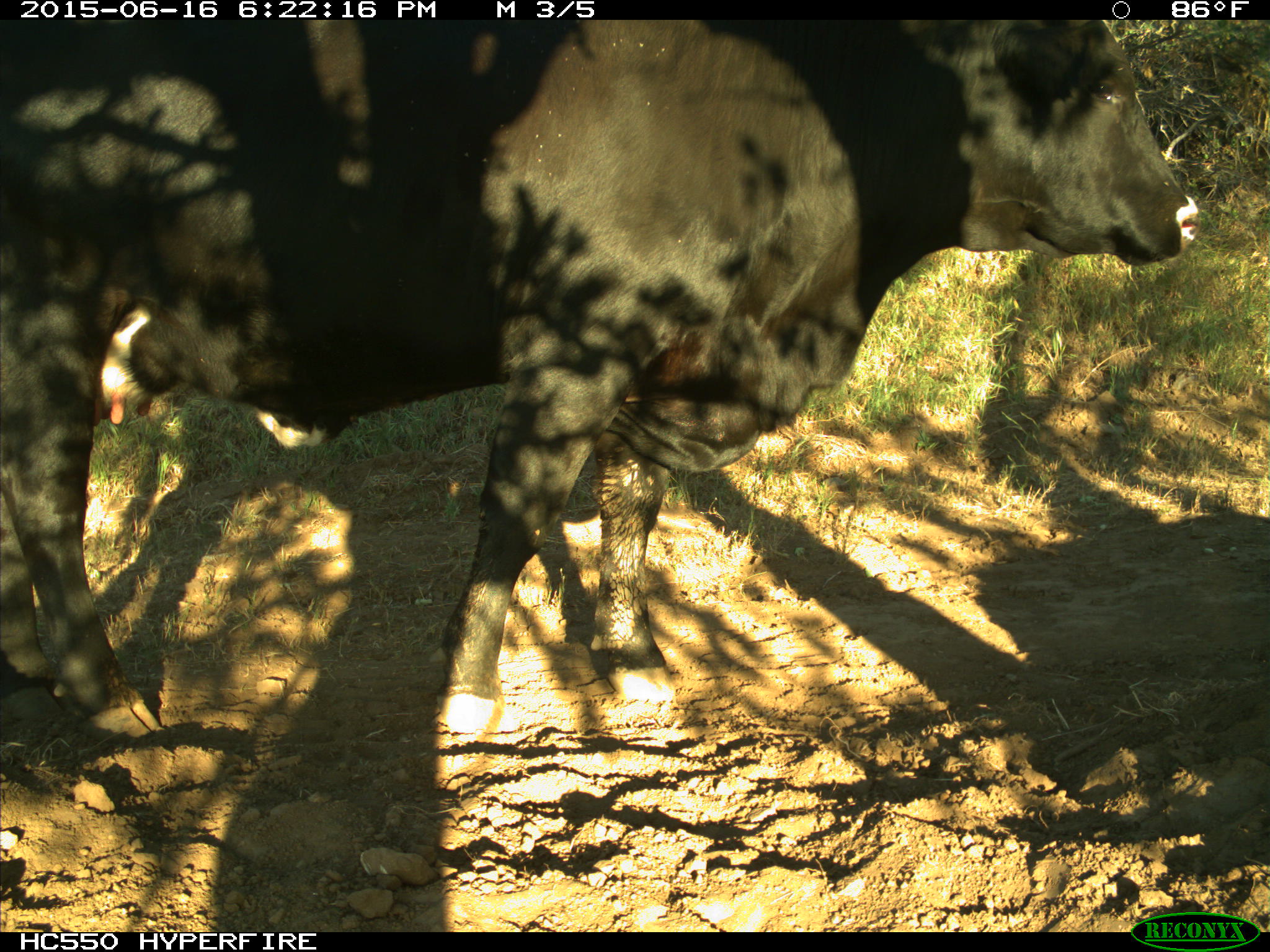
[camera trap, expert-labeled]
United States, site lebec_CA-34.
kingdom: Animalia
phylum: Chordata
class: Mammalia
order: Artiodactyla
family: Bovidae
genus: Bos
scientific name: Bos taurus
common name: domestic cow